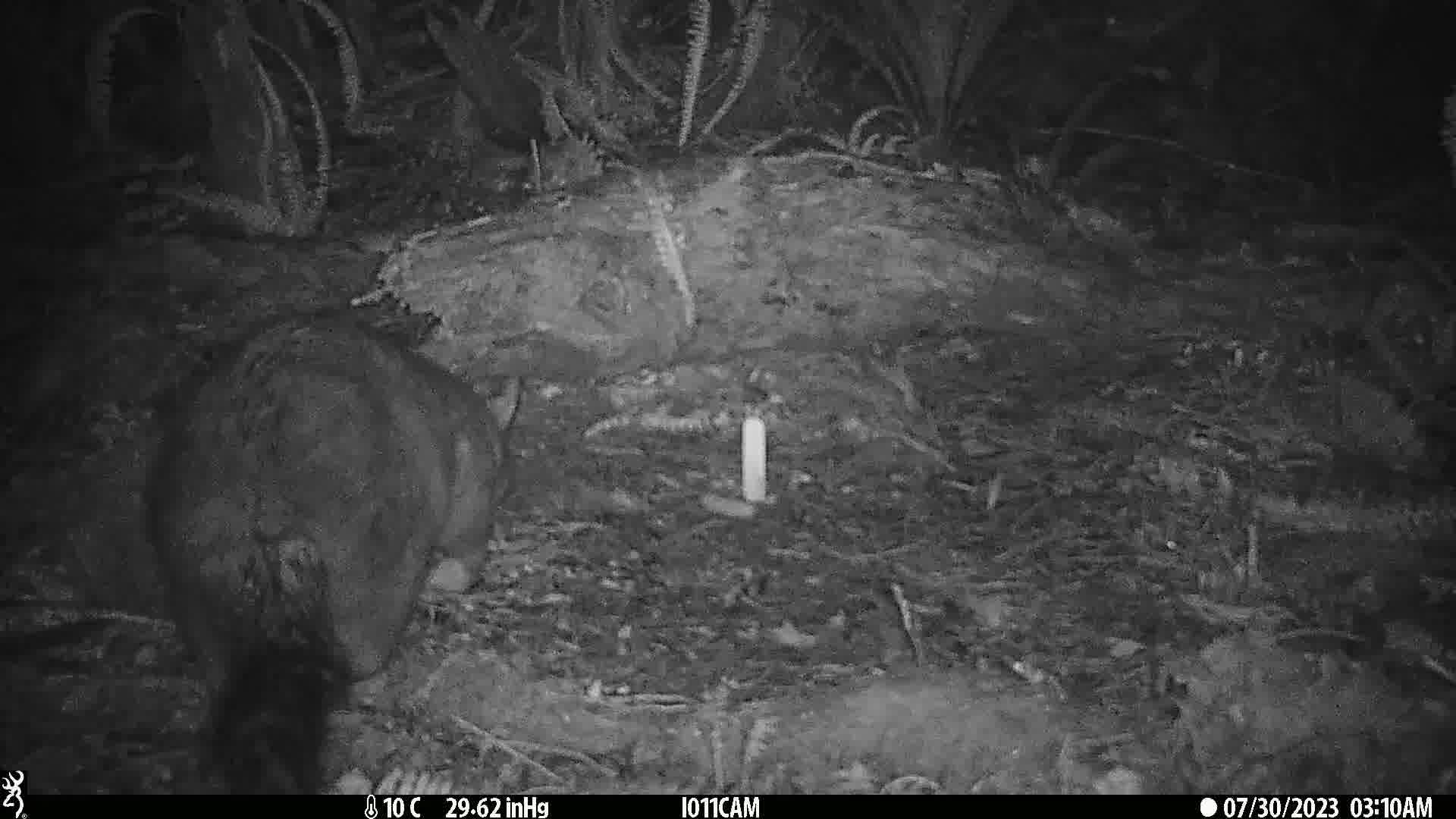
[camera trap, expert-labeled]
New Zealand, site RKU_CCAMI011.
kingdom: Animalia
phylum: Chordata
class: Mammalia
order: Diprotodontia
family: Phalangeridae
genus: Trichosurus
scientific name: Trichosurus vulpecula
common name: common brushtail possum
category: possum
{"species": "possum (common brushtail possum) (Trichosurus vulpecula)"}